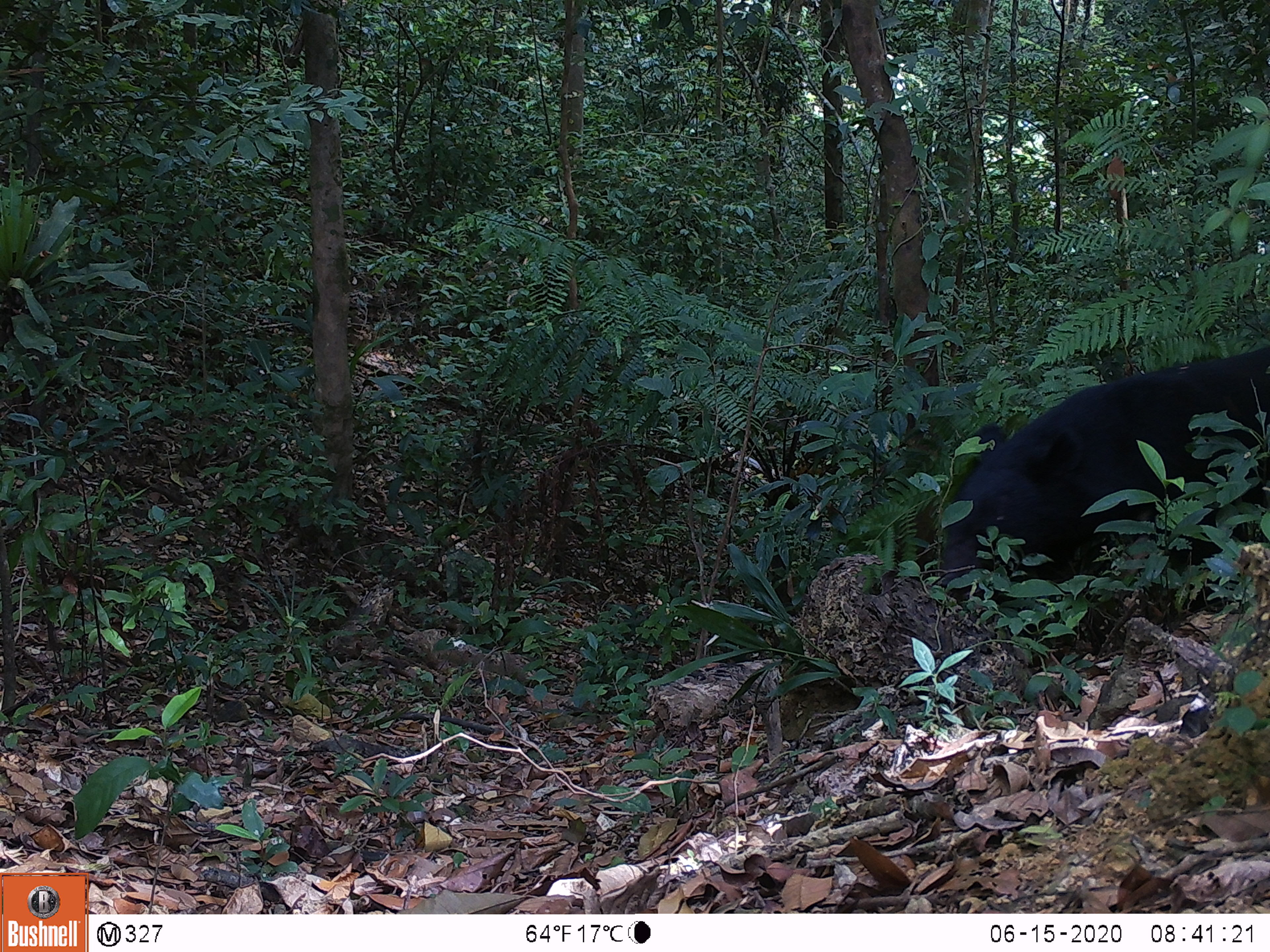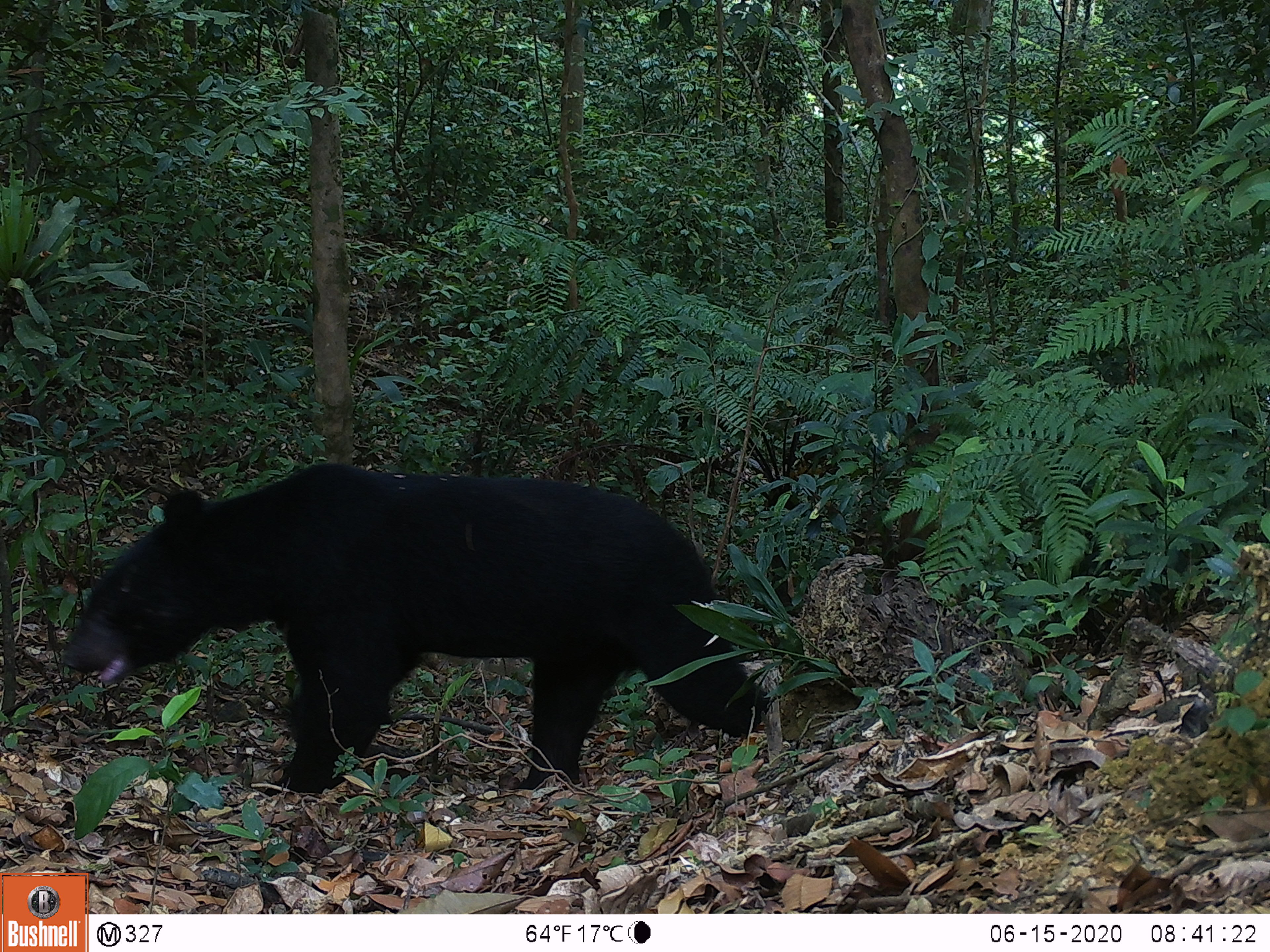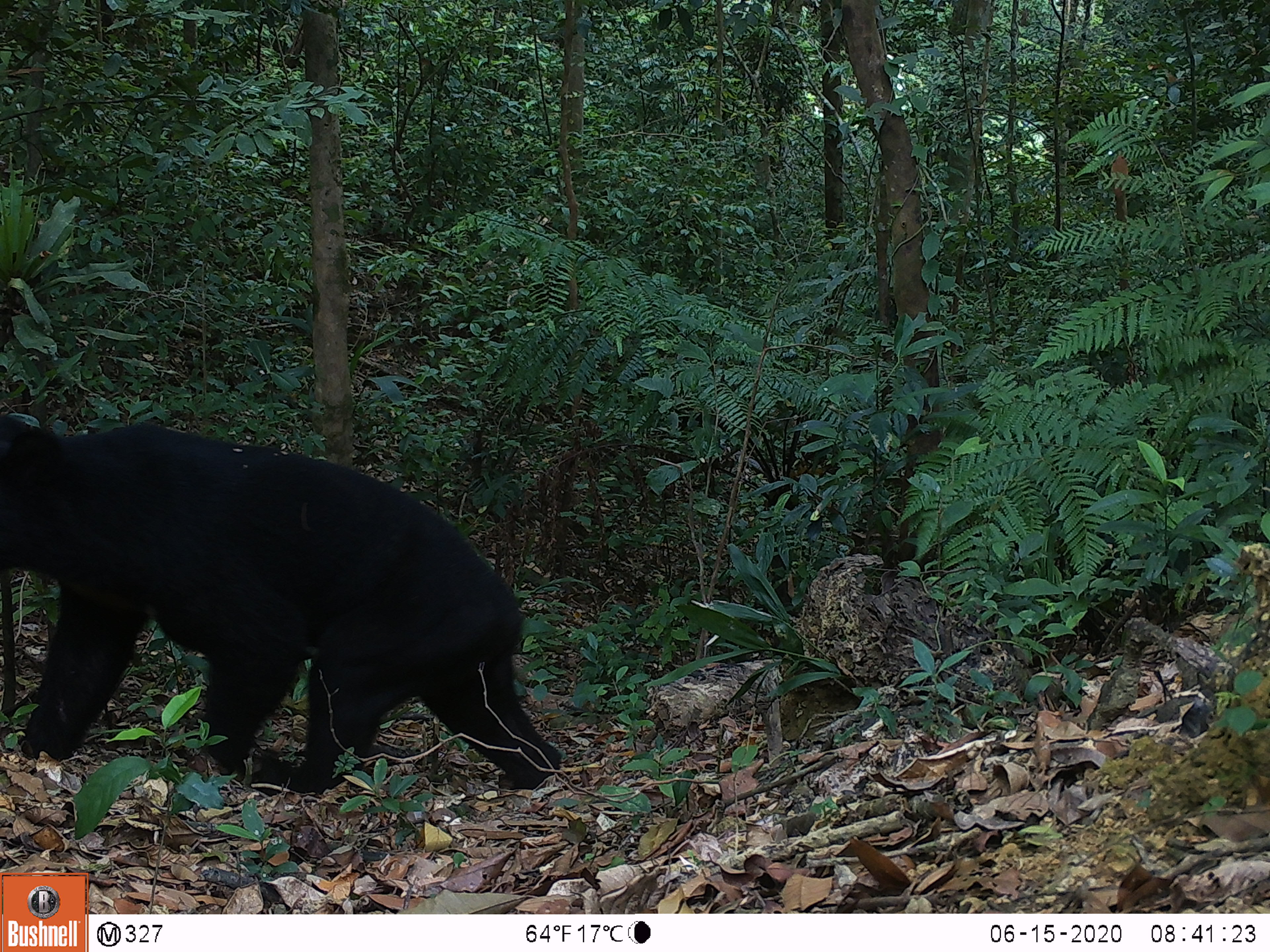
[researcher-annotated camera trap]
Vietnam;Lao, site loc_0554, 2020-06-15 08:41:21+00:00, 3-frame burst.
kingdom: Animalia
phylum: Chordata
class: Mammalia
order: Carnivora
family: Ursidae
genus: Ursus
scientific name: Ursus thibetanus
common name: asian black bear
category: asiatic black bear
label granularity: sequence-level